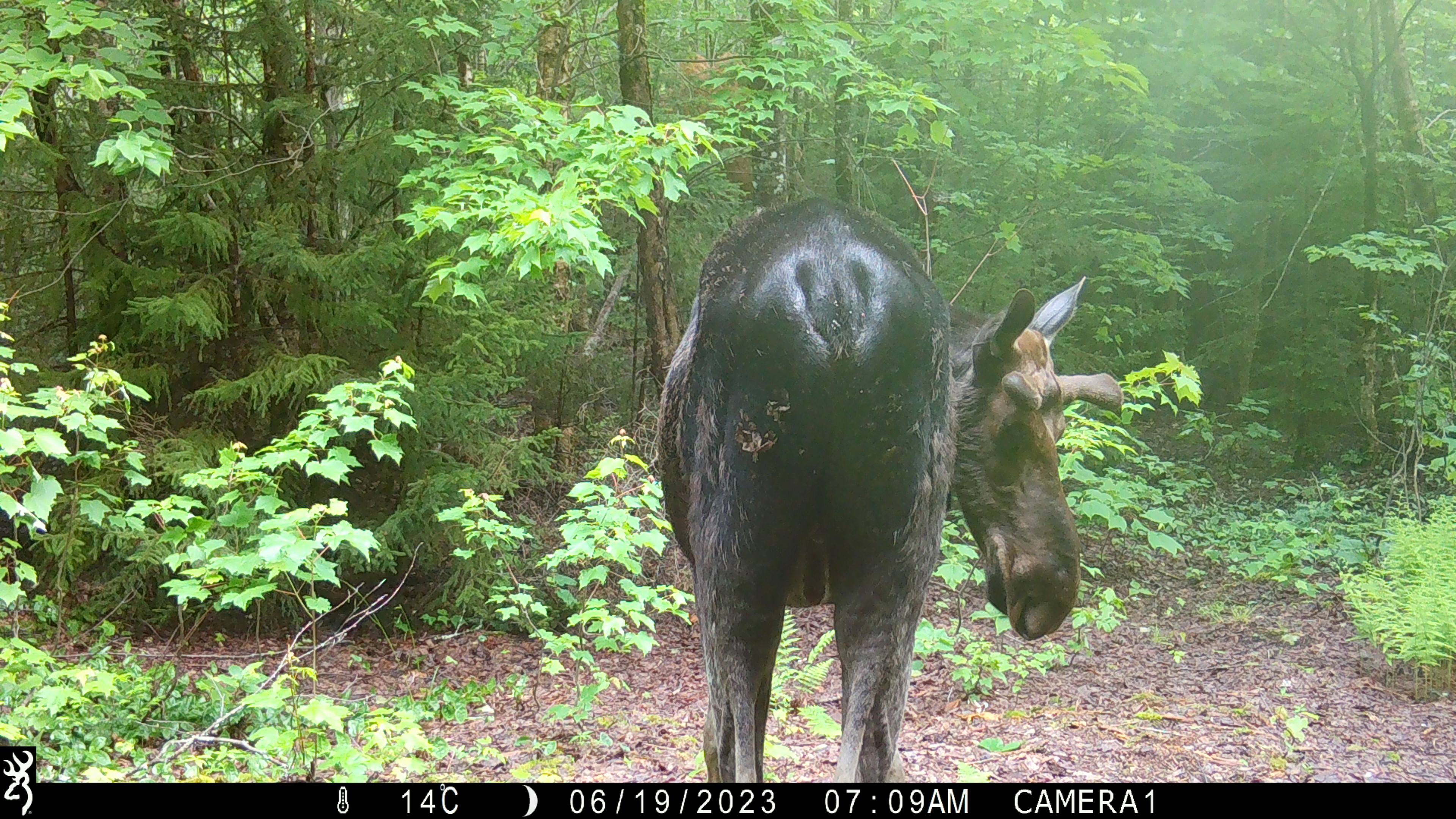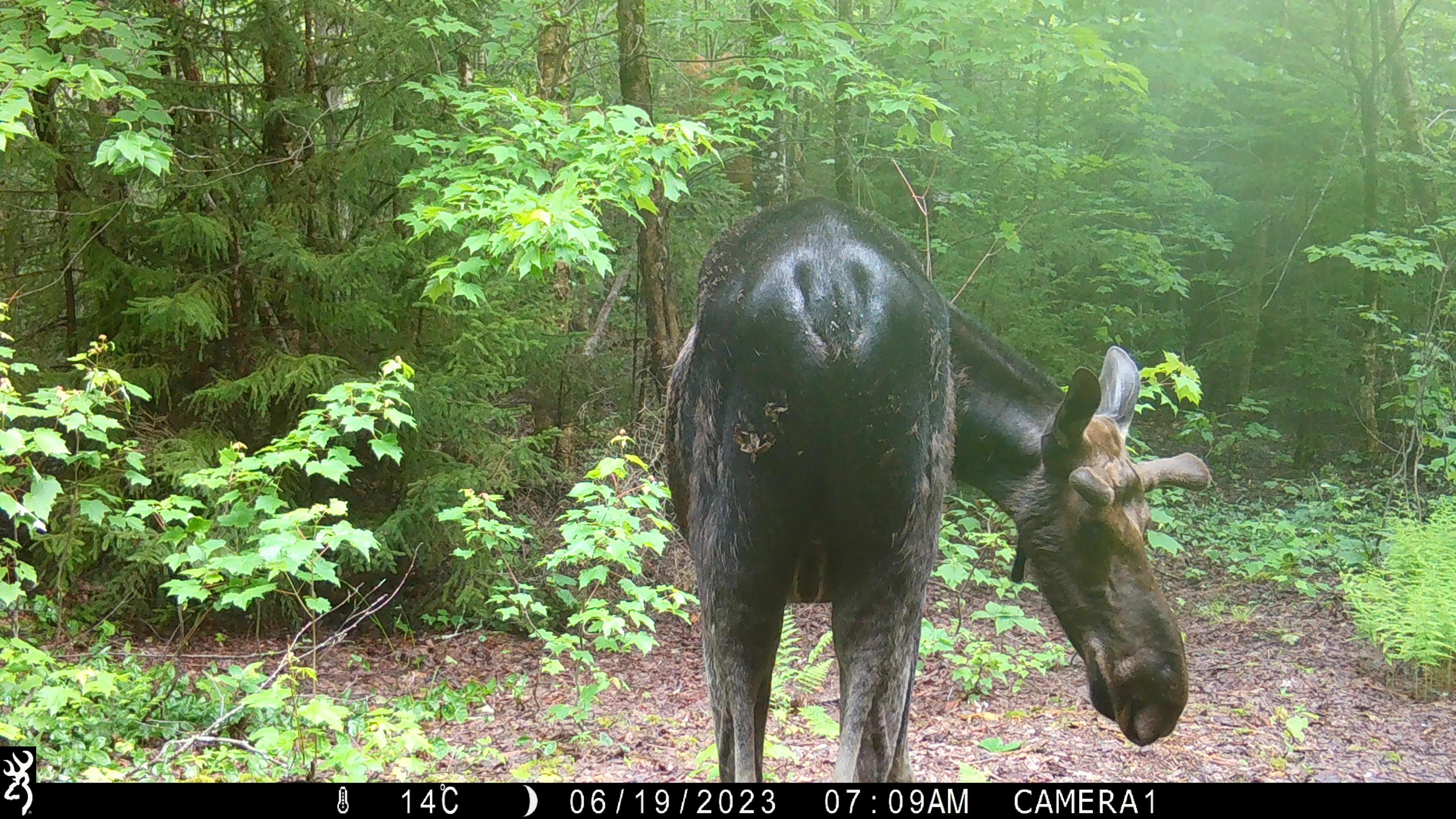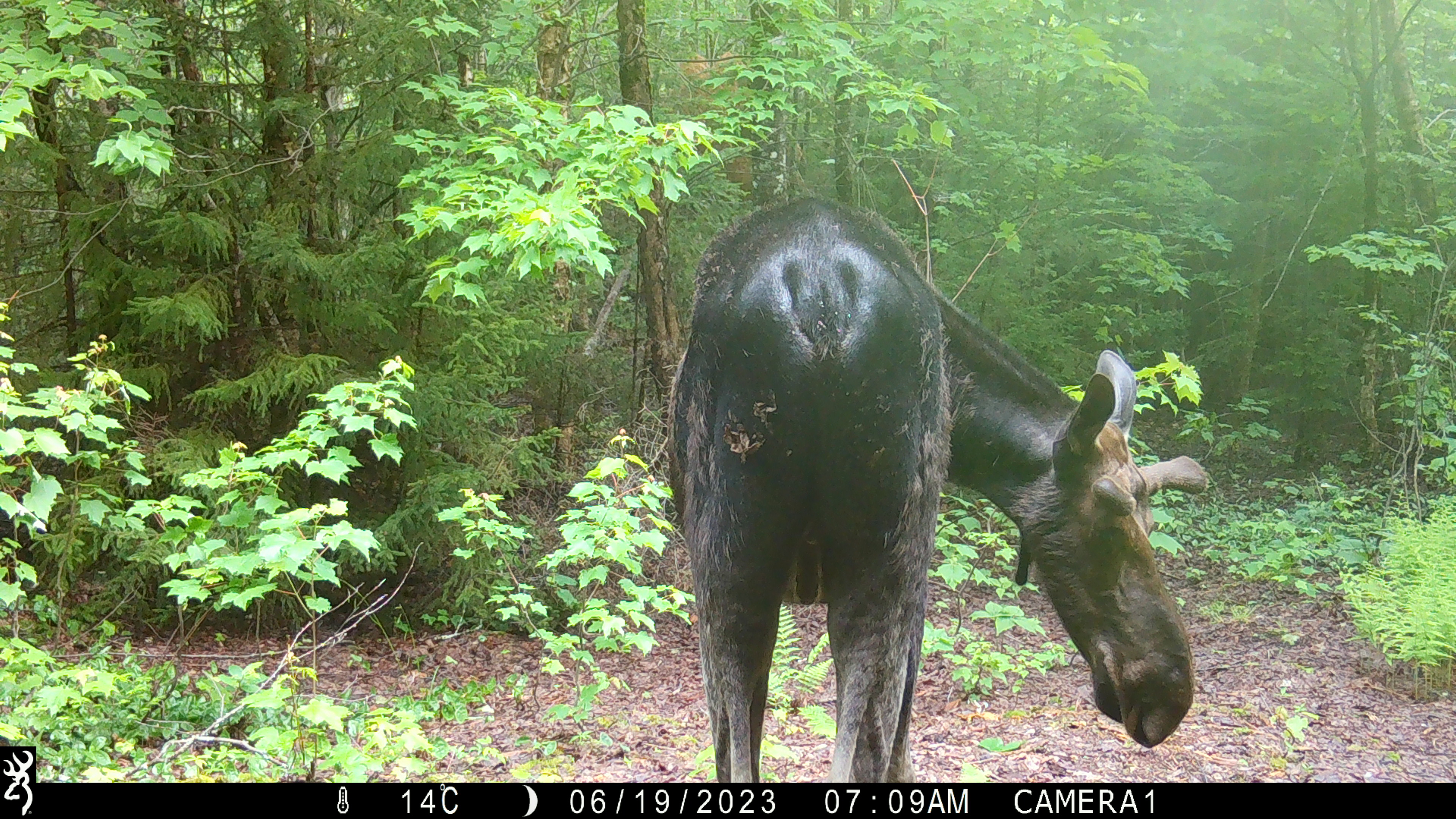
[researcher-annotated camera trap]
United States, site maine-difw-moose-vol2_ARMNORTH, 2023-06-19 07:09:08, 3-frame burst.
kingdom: Animalia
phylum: Chordata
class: Mammalia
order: Artiodactyla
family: Cervidae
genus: Alces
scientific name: Alces alces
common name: moose